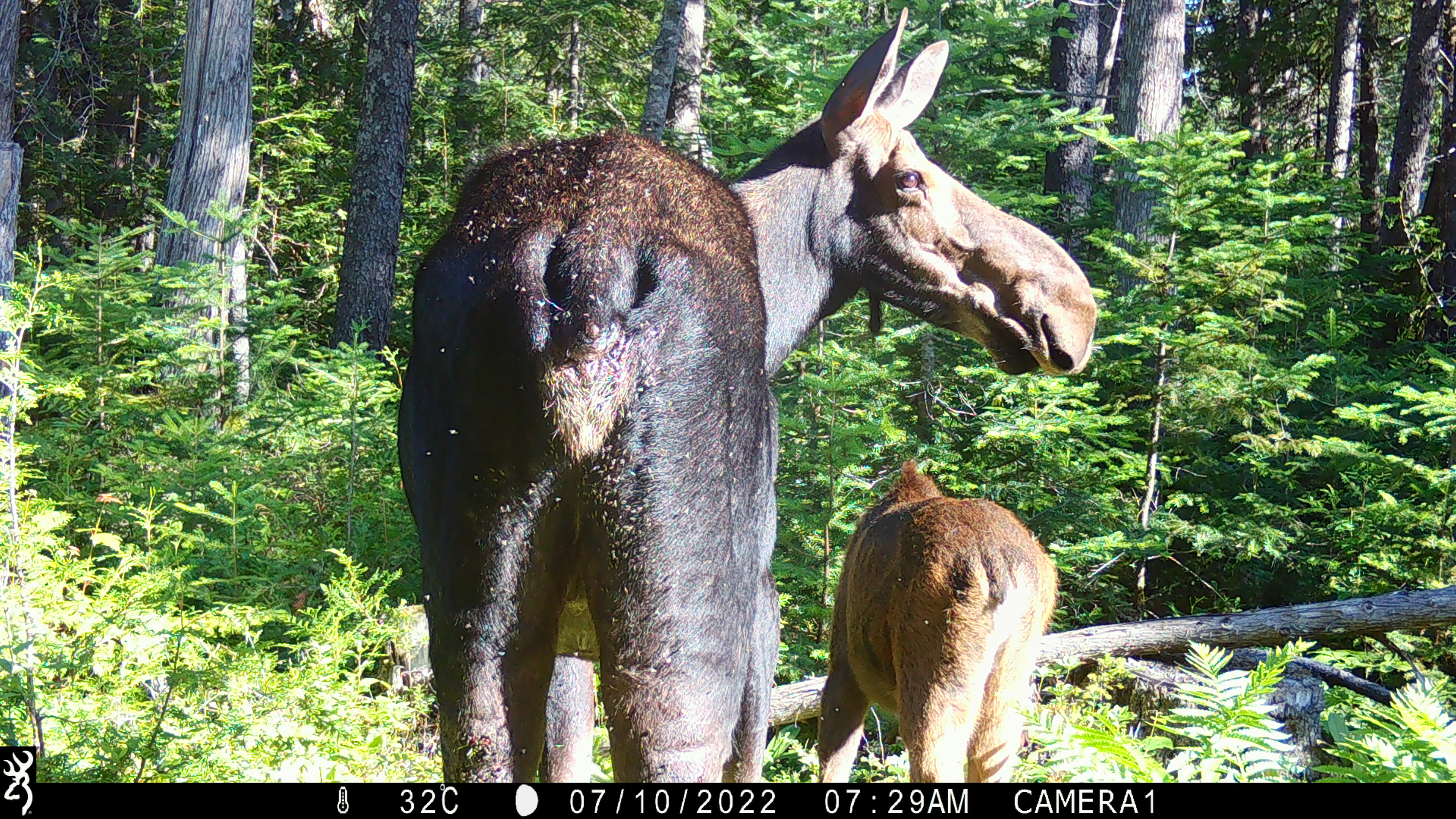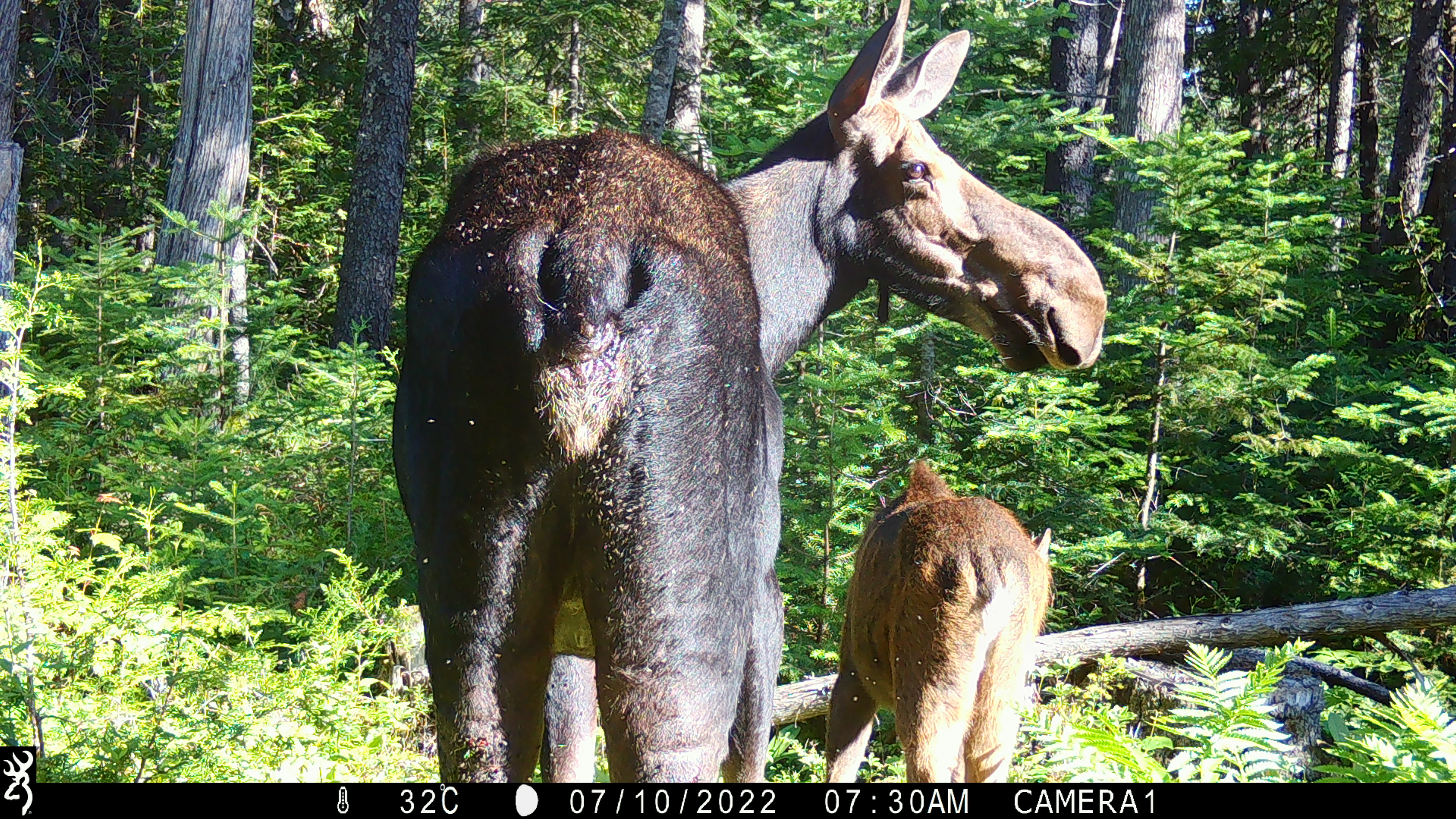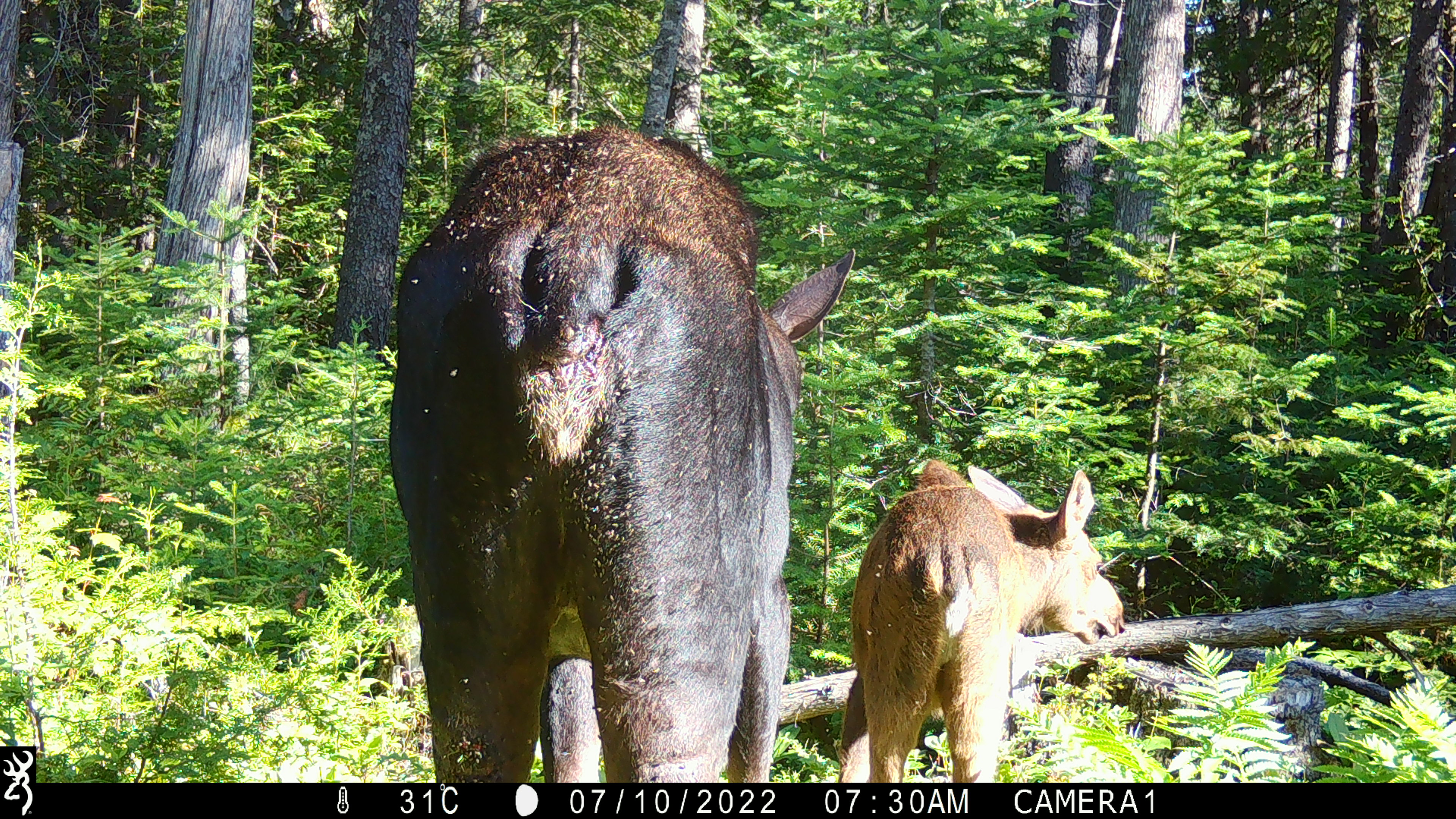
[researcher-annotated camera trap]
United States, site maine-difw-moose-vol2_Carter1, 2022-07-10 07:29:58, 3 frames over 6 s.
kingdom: Animalia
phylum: Chordata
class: Mammalia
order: Artiodactyla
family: Cervidae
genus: Alces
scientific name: Alces alces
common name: moose